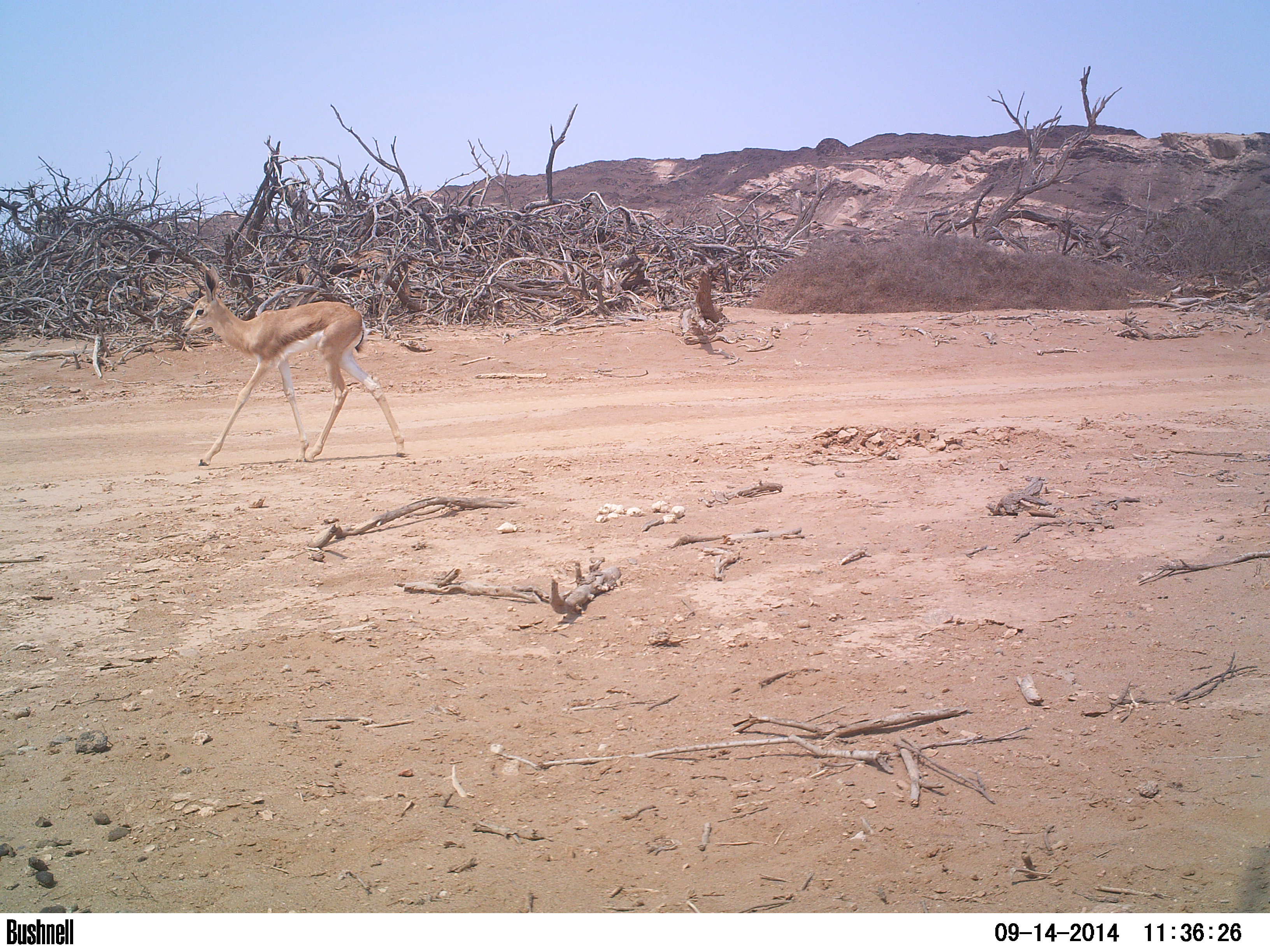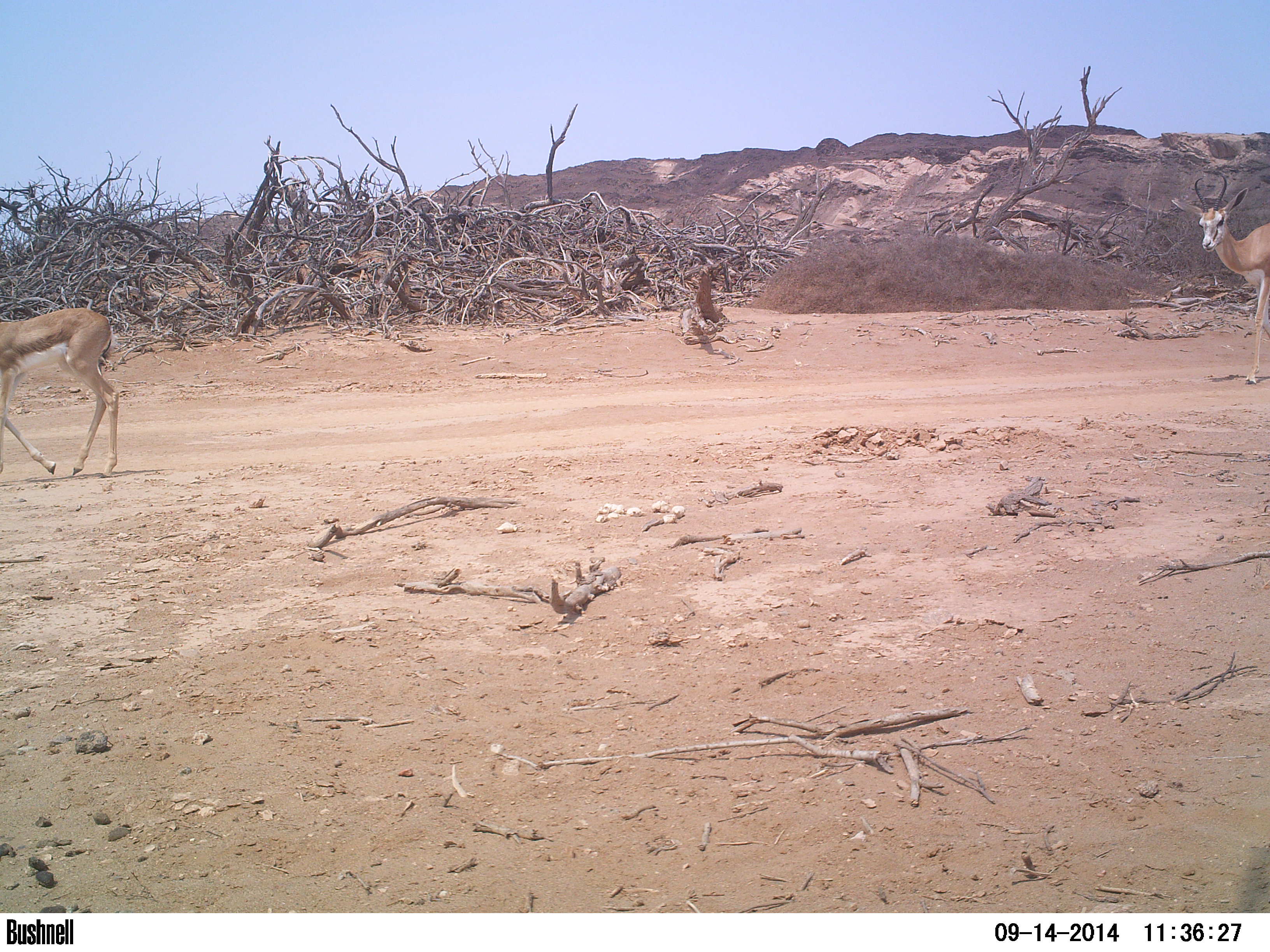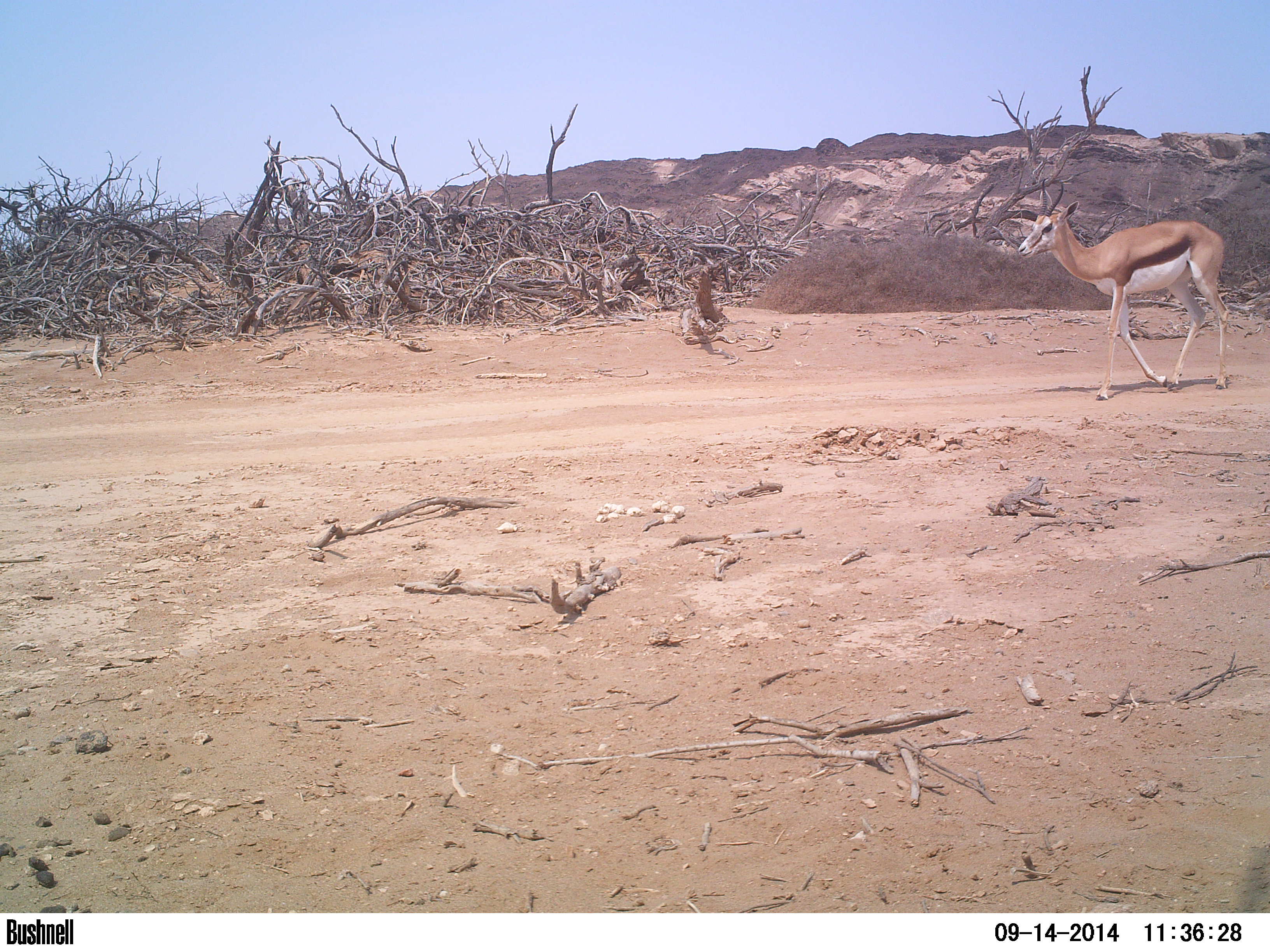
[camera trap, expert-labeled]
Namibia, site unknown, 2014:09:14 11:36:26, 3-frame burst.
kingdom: Animalia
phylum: Chordata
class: Mammalia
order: Artiodactyla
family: Bovidae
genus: Antidorcas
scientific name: Antidorcas marsupialis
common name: springbok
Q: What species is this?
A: Antidorcas marsupialis (springbok).